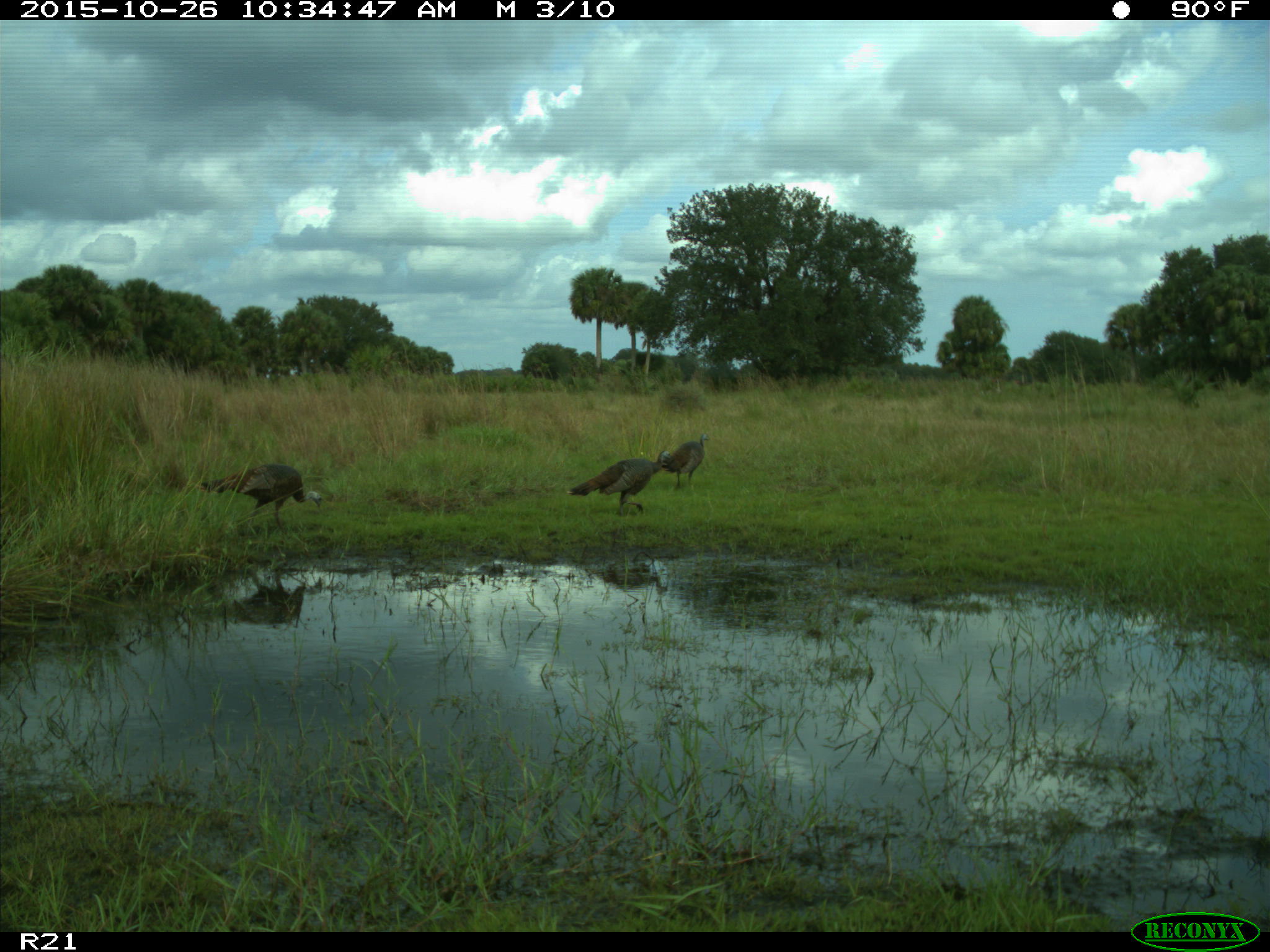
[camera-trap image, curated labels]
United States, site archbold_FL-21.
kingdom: Animalia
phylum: Chordata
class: Aves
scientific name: Aves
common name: birds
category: unidentified bird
Unidentified bird (birds) (Aves).